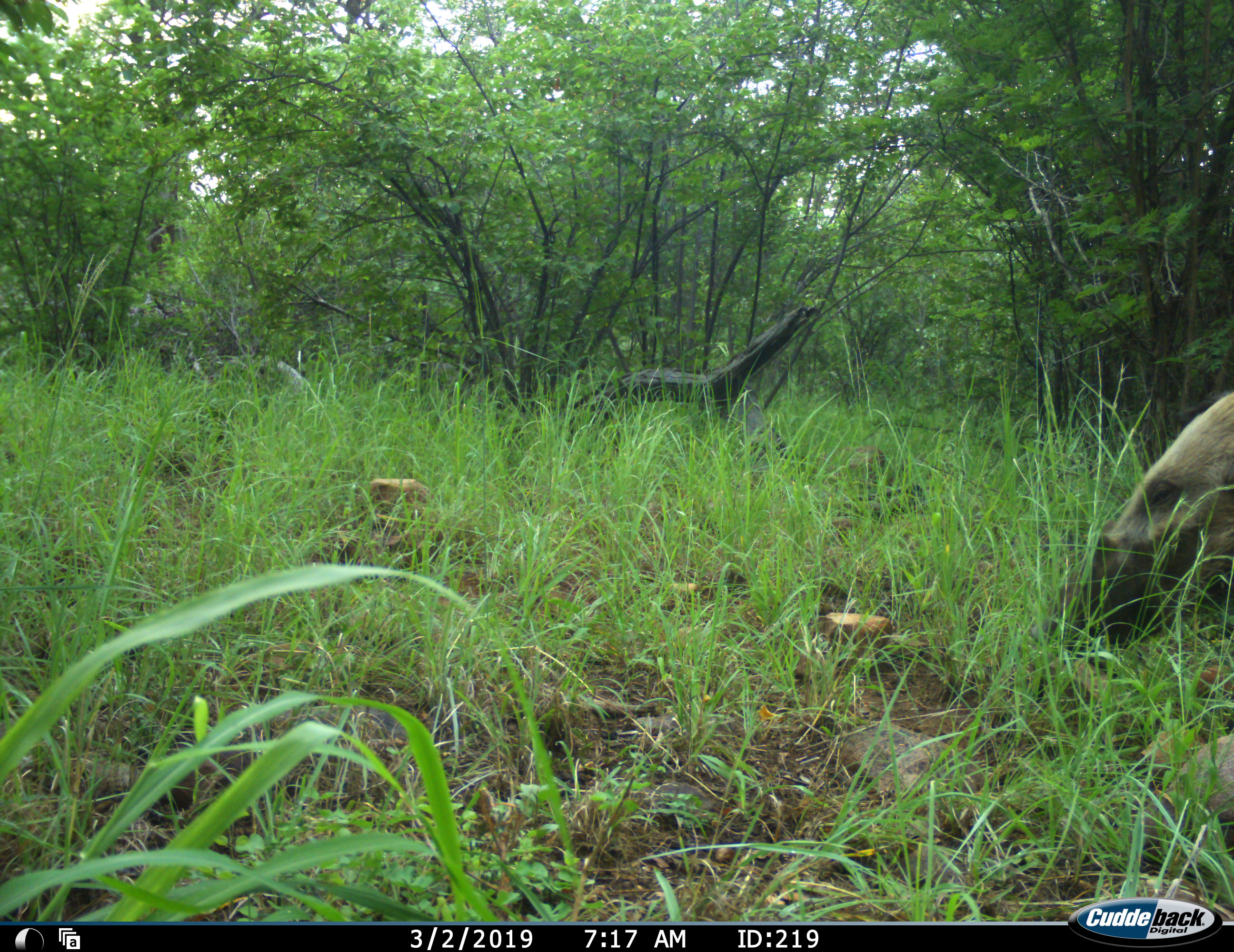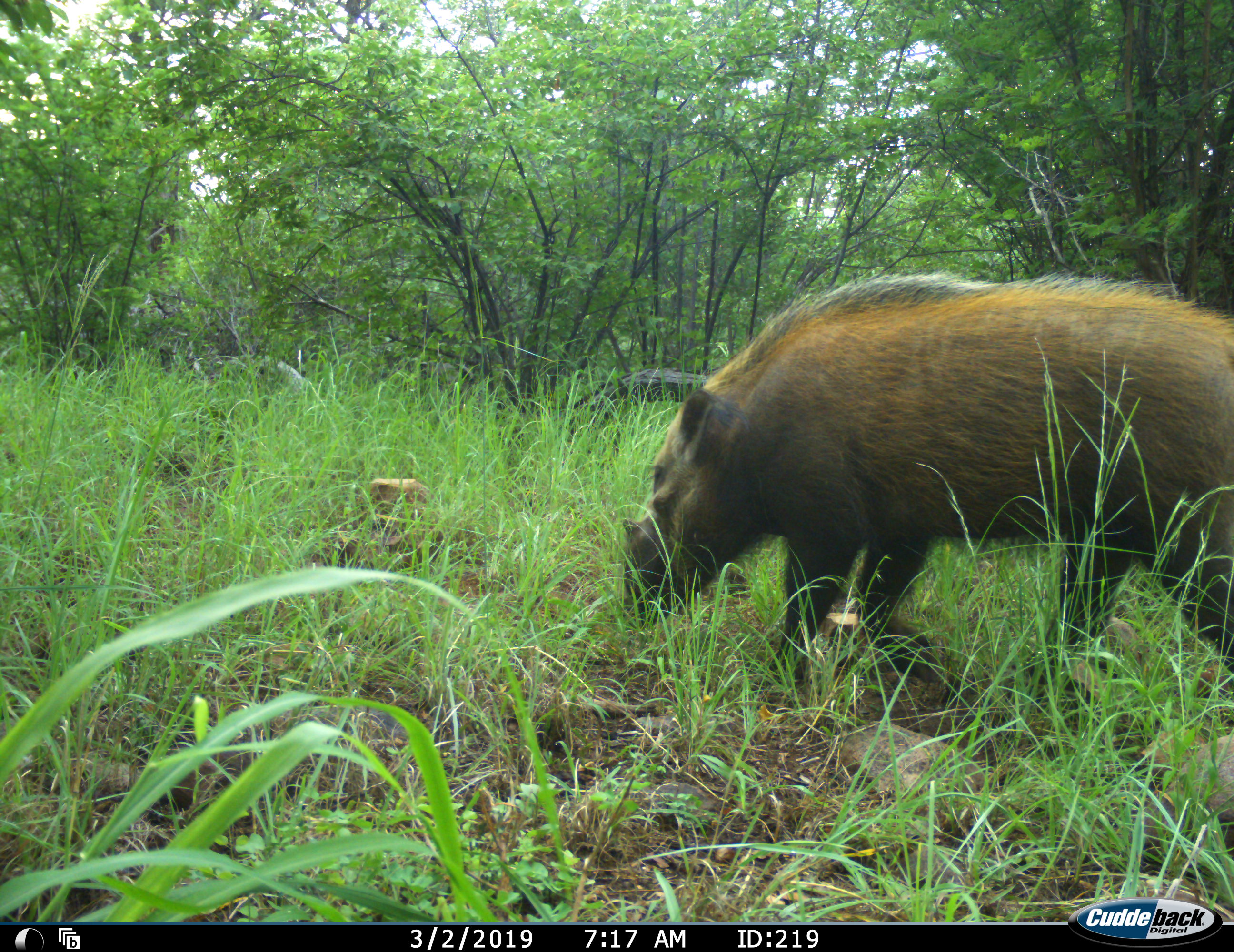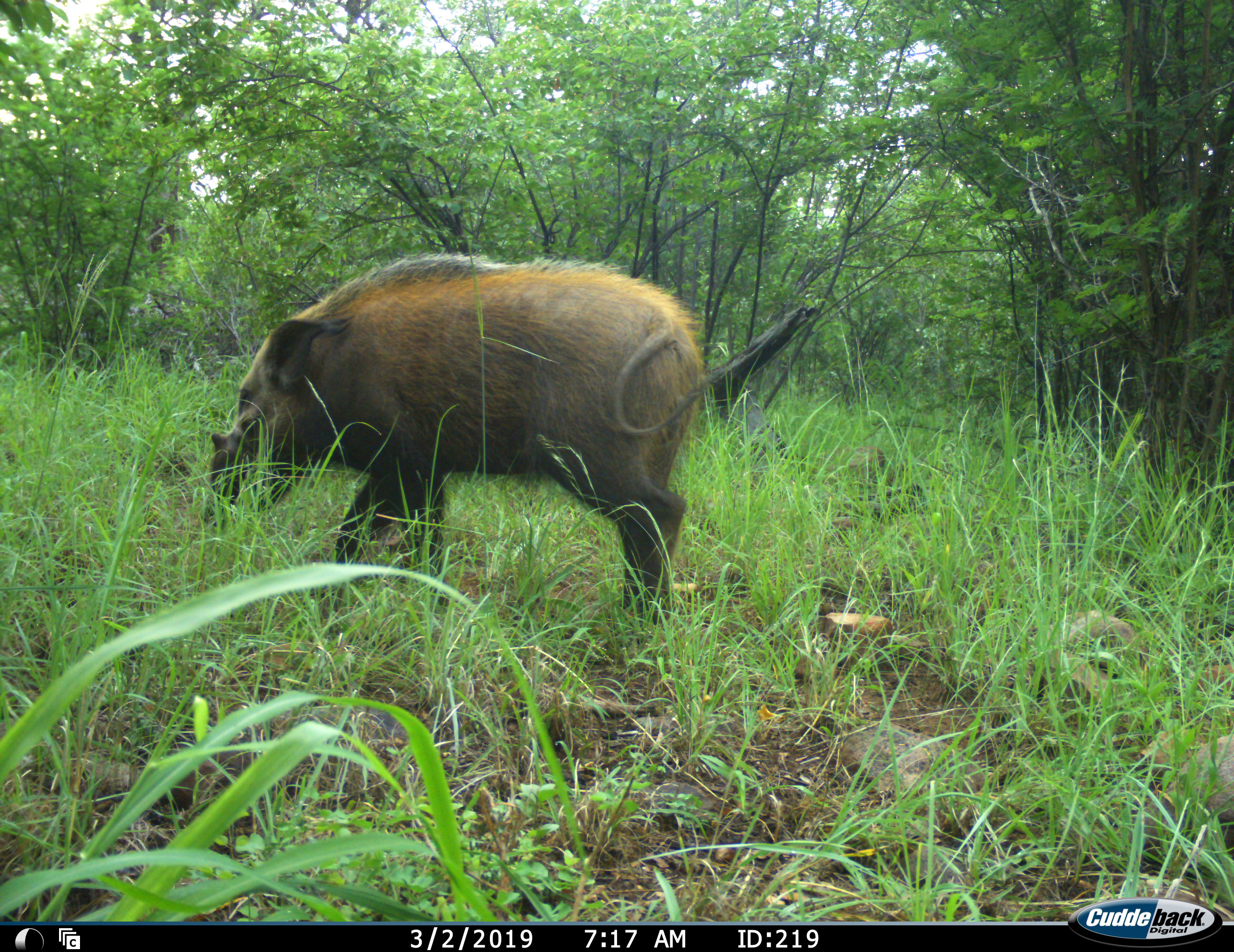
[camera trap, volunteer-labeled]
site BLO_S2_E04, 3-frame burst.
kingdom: Animalia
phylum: Chordata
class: Mammalia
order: Artiodactyla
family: Suidae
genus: Potamochoerus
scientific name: Potamochoerus larvatus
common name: bushpig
Bushpig (Potamochoerus larvatus), count 1. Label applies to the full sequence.